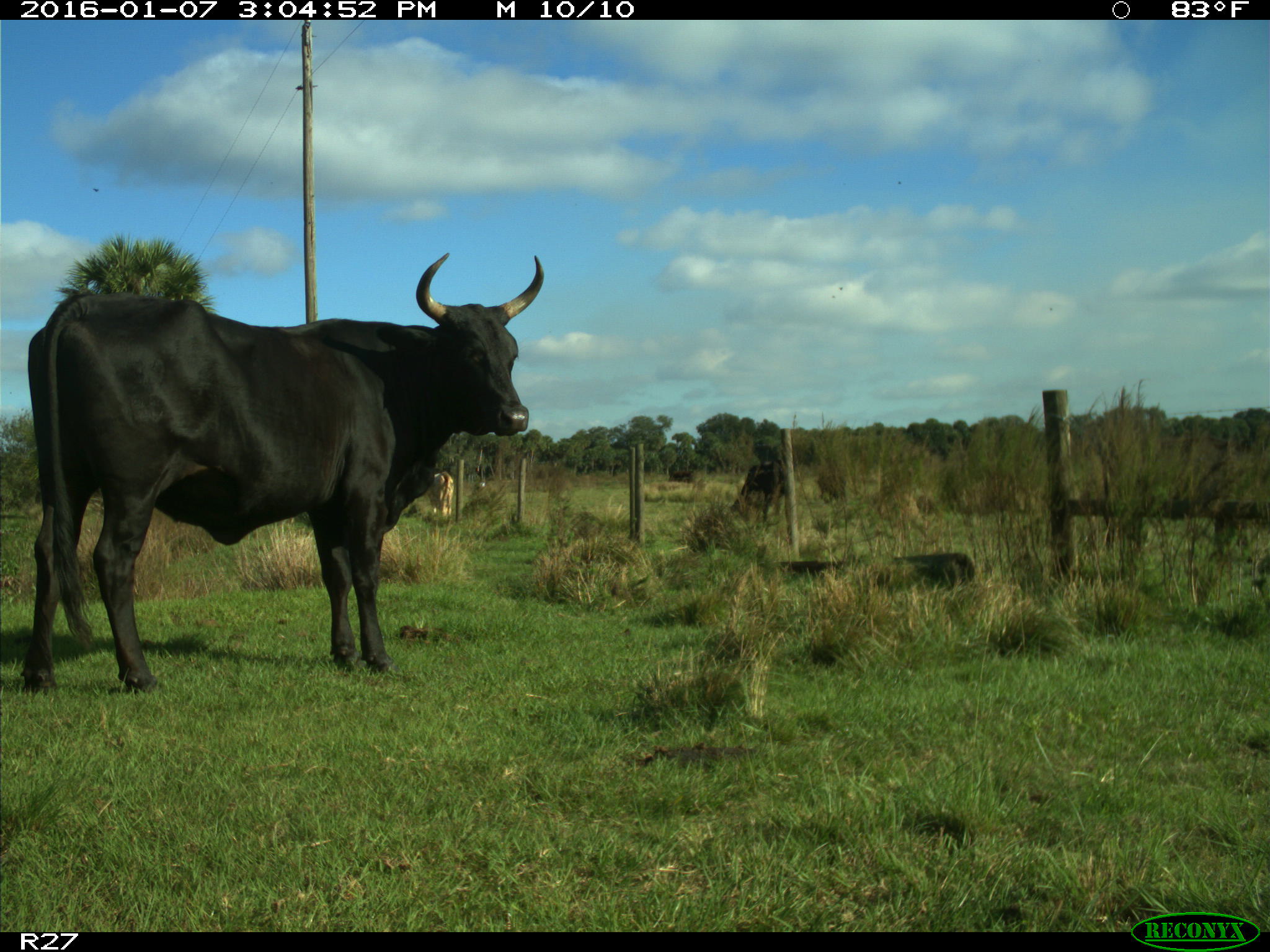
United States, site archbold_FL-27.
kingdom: Animalia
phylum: Chordata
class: Mammalia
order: Artiodactyla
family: Bovidae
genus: Bos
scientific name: Bos taurus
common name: domestic cow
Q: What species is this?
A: Bos taurus (domestic cow).